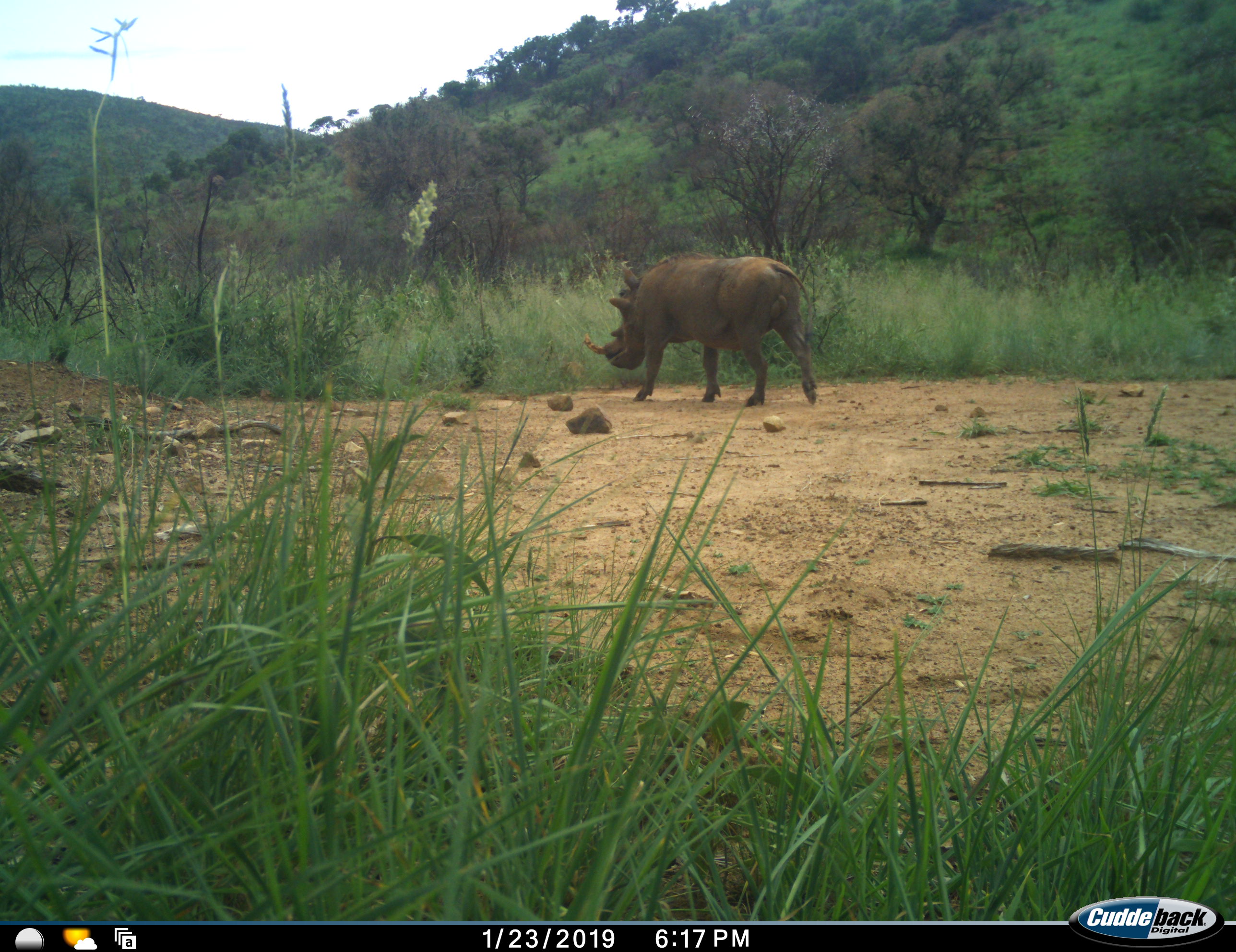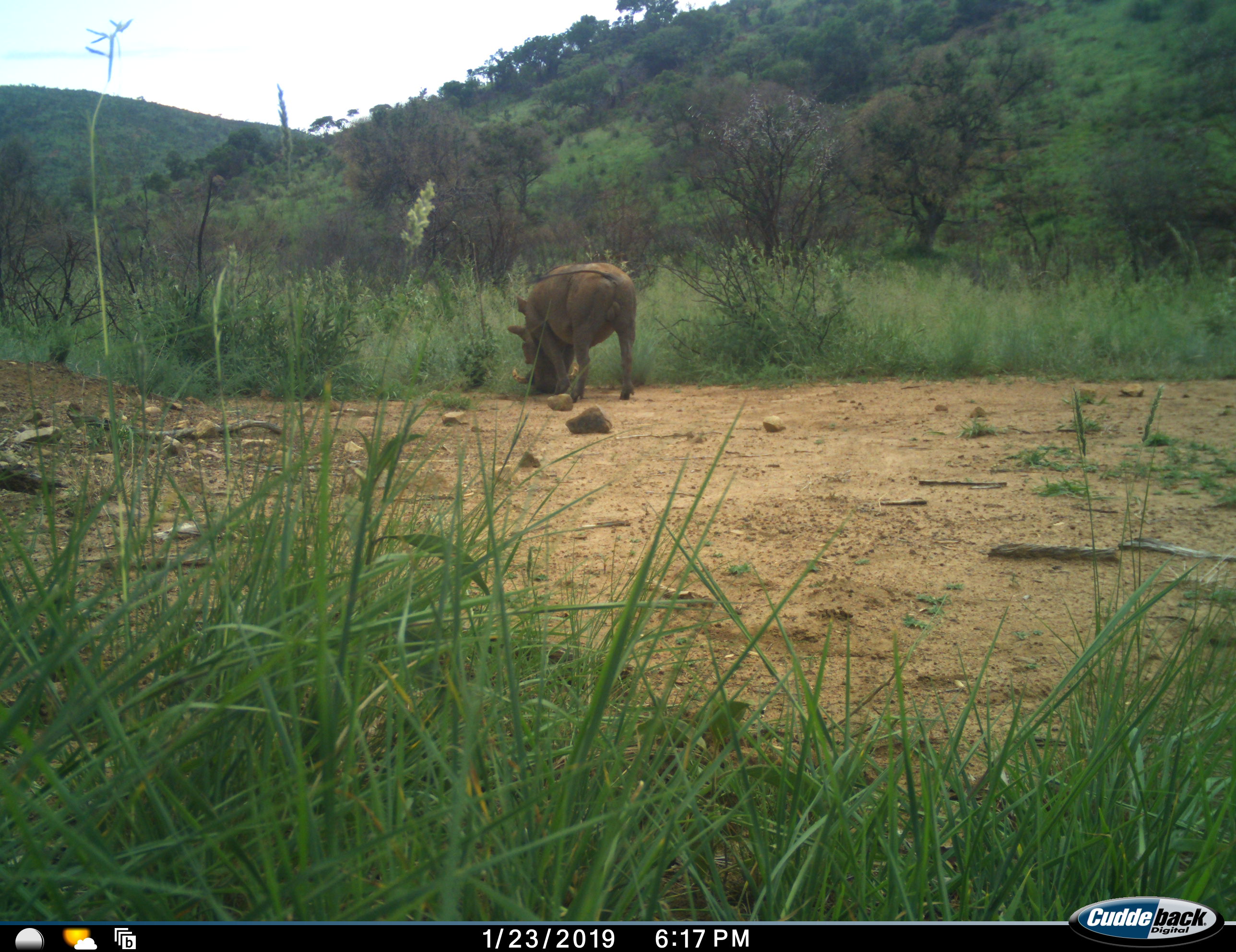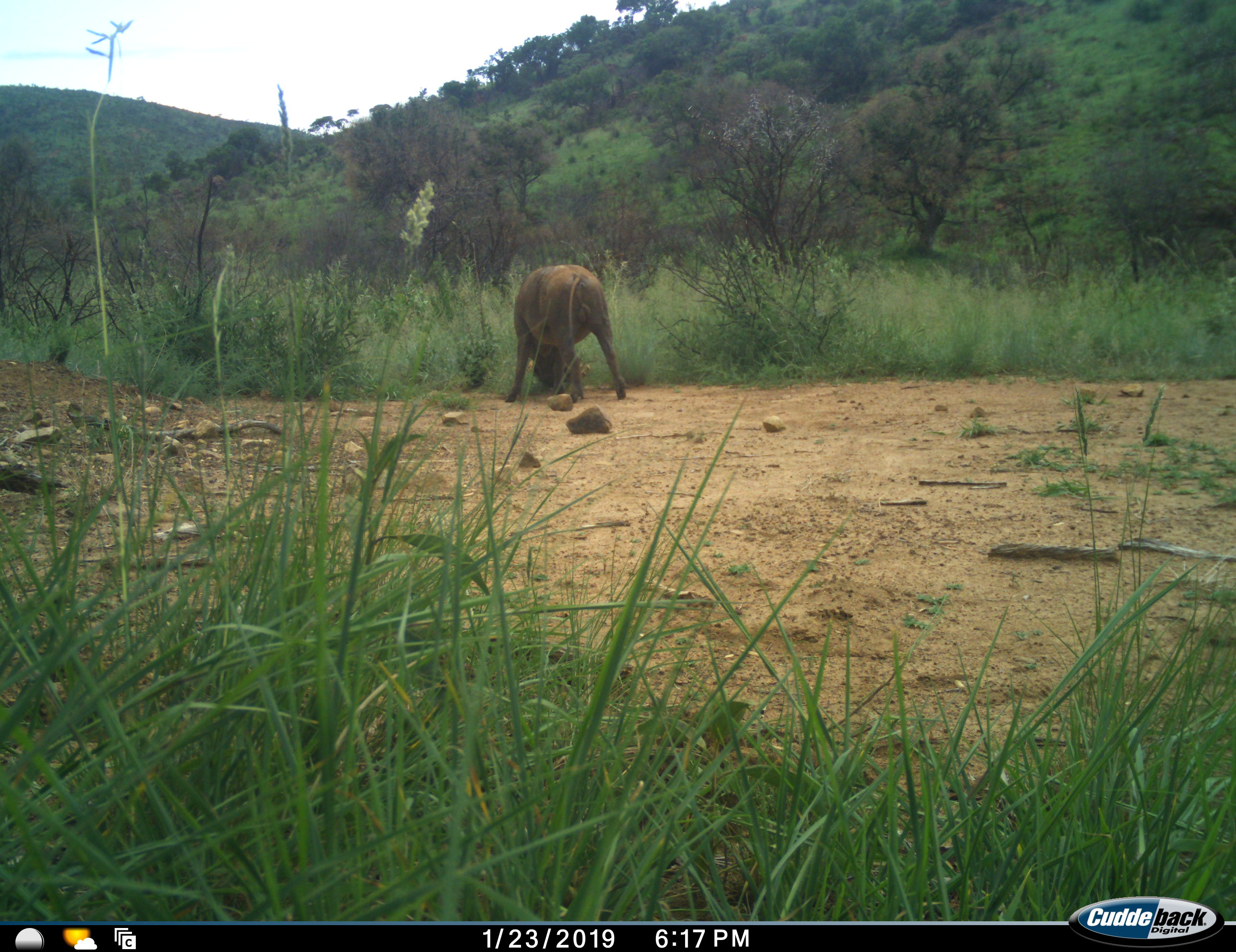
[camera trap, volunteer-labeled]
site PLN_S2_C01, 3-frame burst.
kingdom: Animalia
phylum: Chordata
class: Mammalia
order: Artiodactyla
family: Suidae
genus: Phacochoerus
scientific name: Phacochoerus africanus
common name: warthog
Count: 1.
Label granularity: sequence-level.